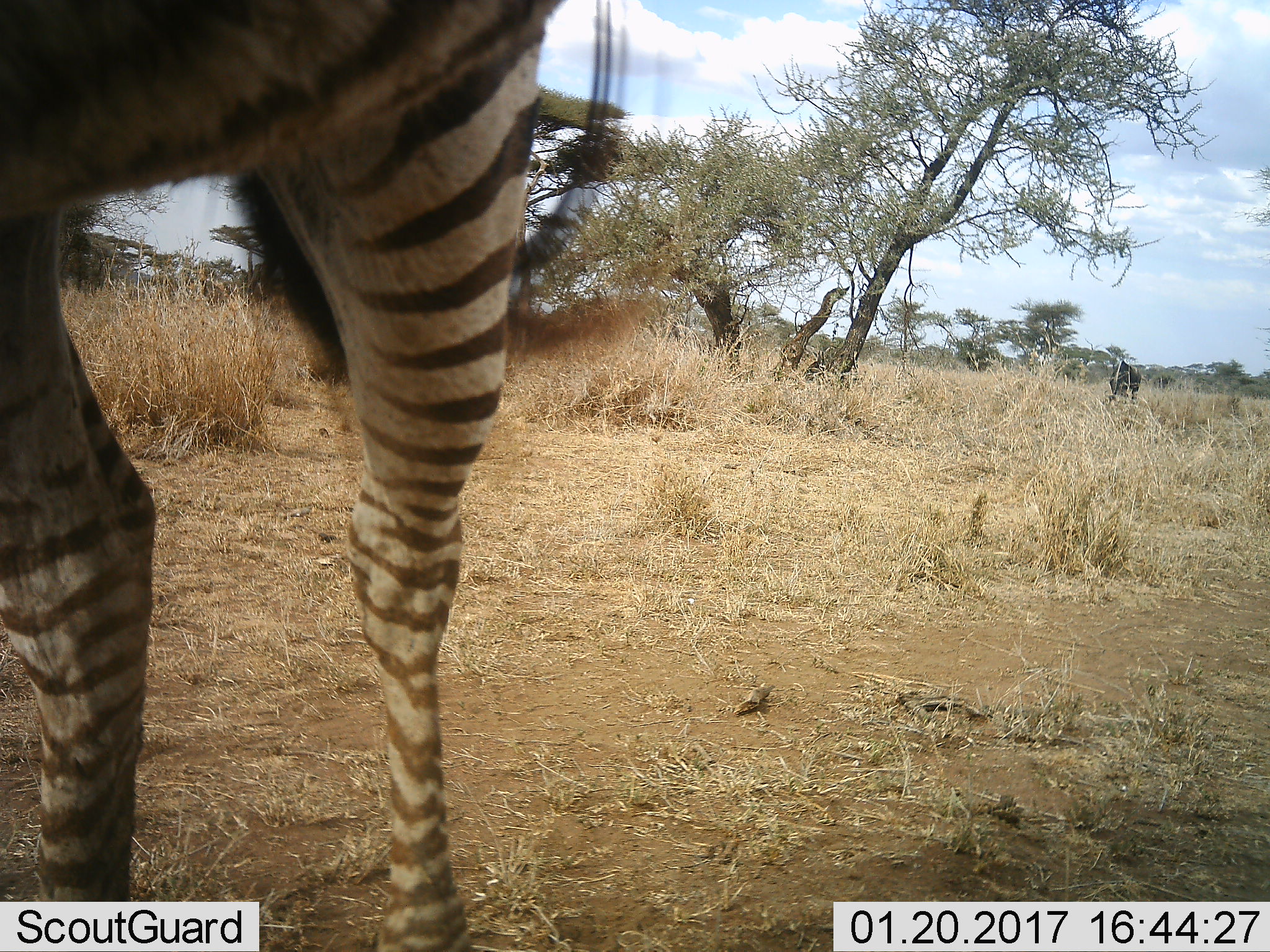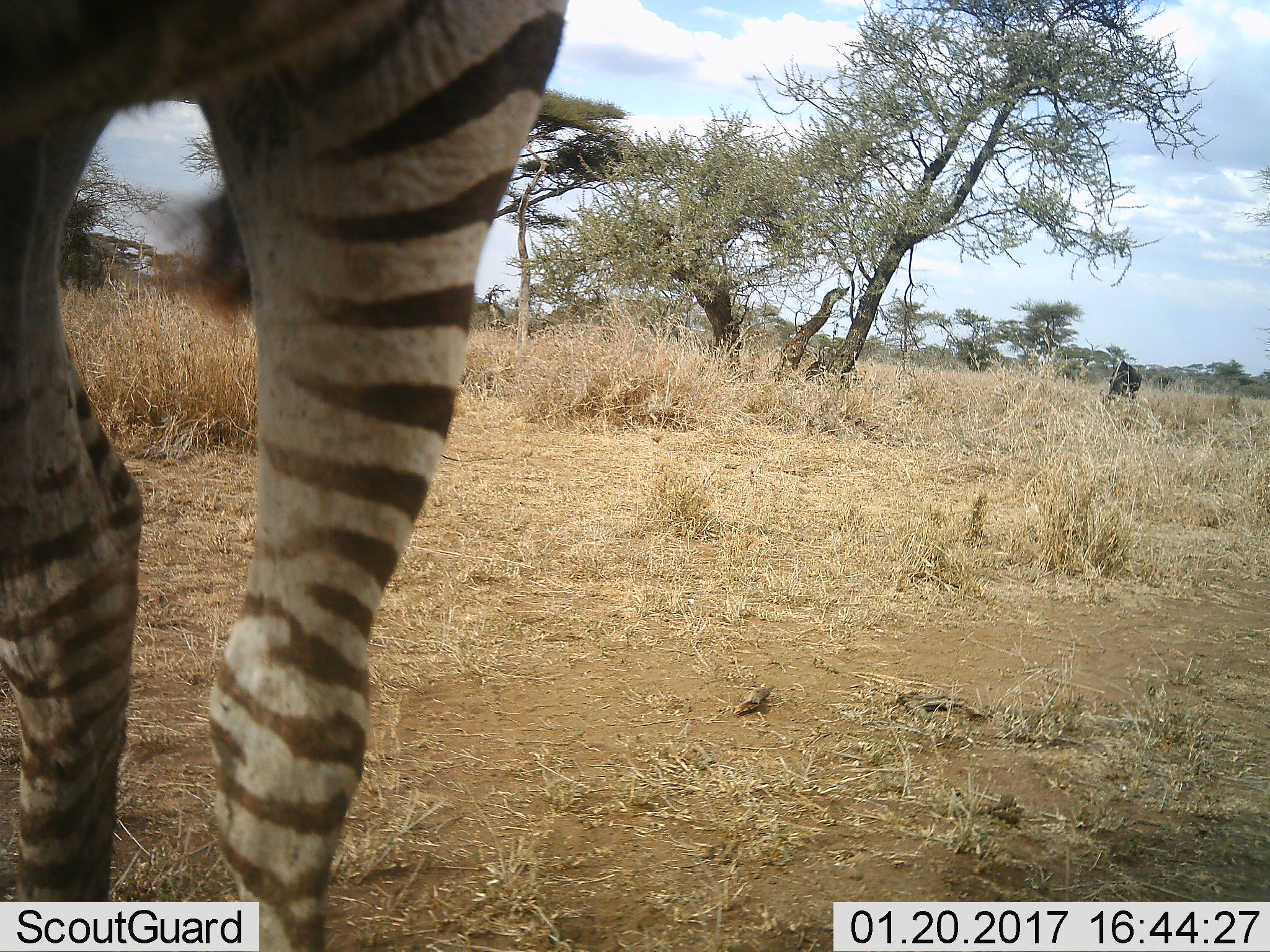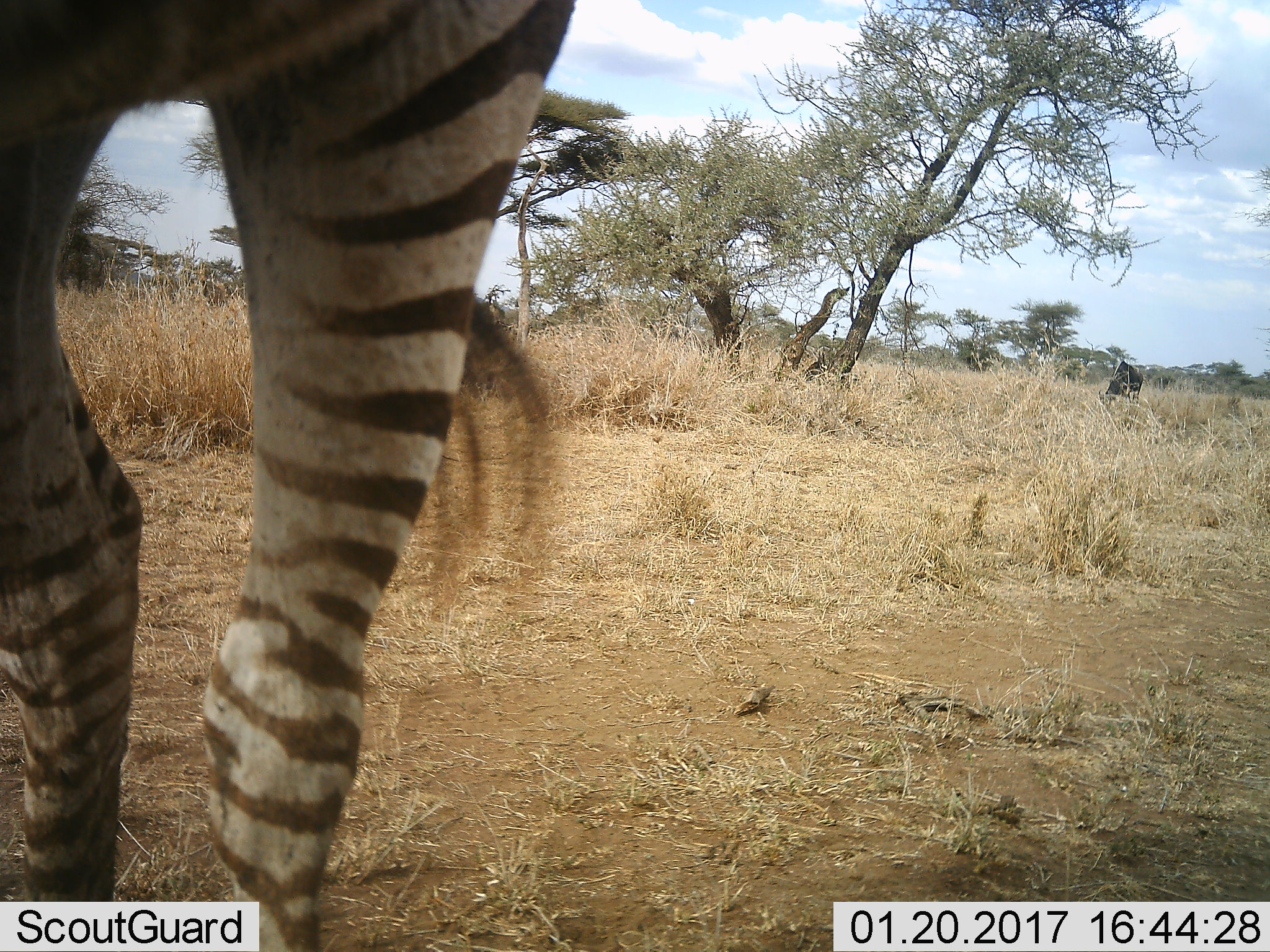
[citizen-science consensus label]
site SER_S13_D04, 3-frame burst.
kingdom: Animalia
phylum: Chordata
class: Mammalia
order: Perissodactyla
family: Equidae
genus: Equus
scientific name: Equus quagga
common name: plains zebra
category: zebraplains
Zebraplains (plains zebra) (Equus quagga), count 1. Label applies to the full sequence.